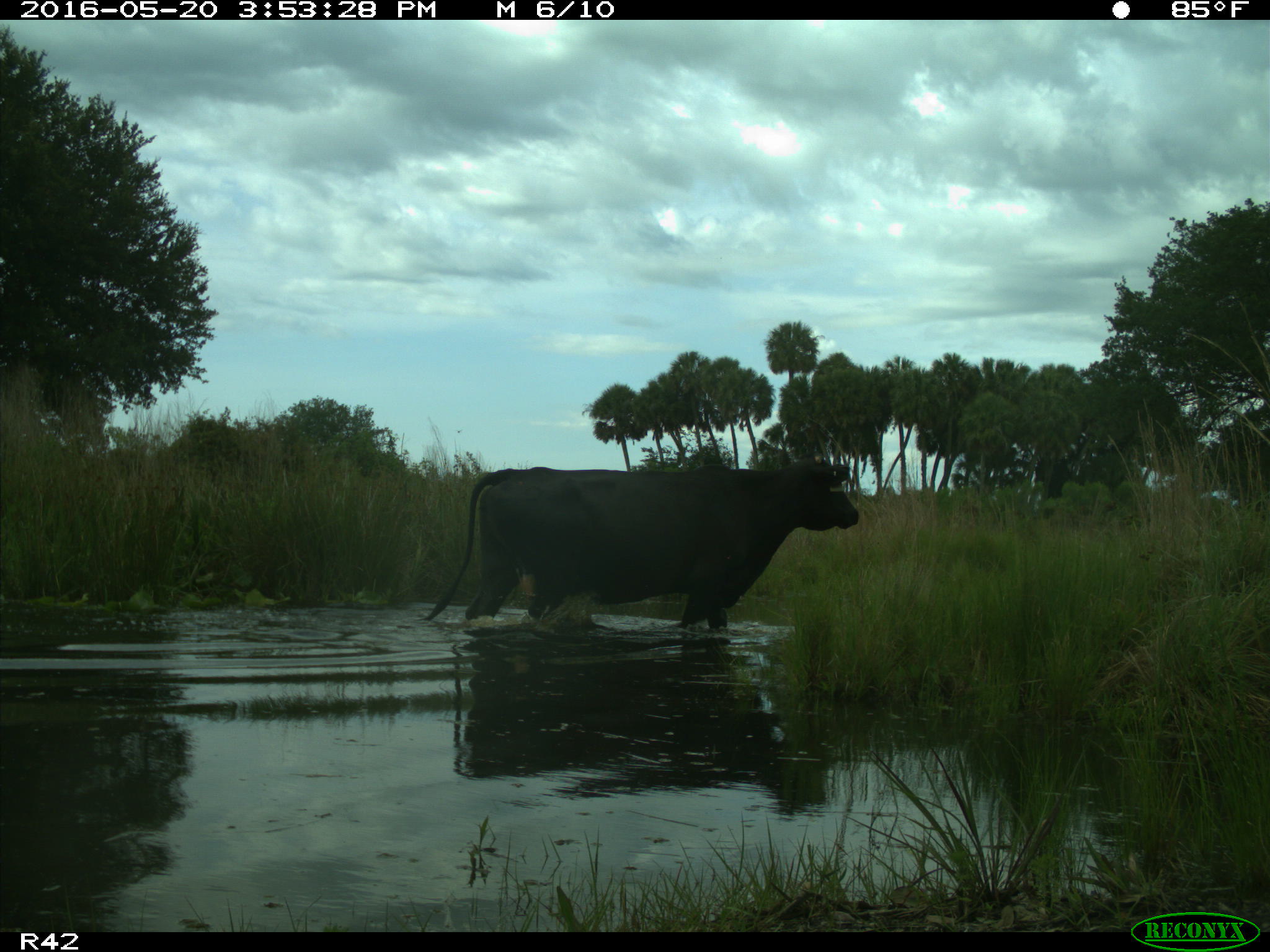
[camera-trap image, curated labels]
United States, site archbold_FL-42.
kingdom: Animalia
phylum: Chordata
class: Mammalia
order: Artiodactyla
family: Bovidae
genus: Bos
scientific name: Bos taurus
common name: domestic cow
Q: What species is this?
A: Bos taurus (domestic cow).